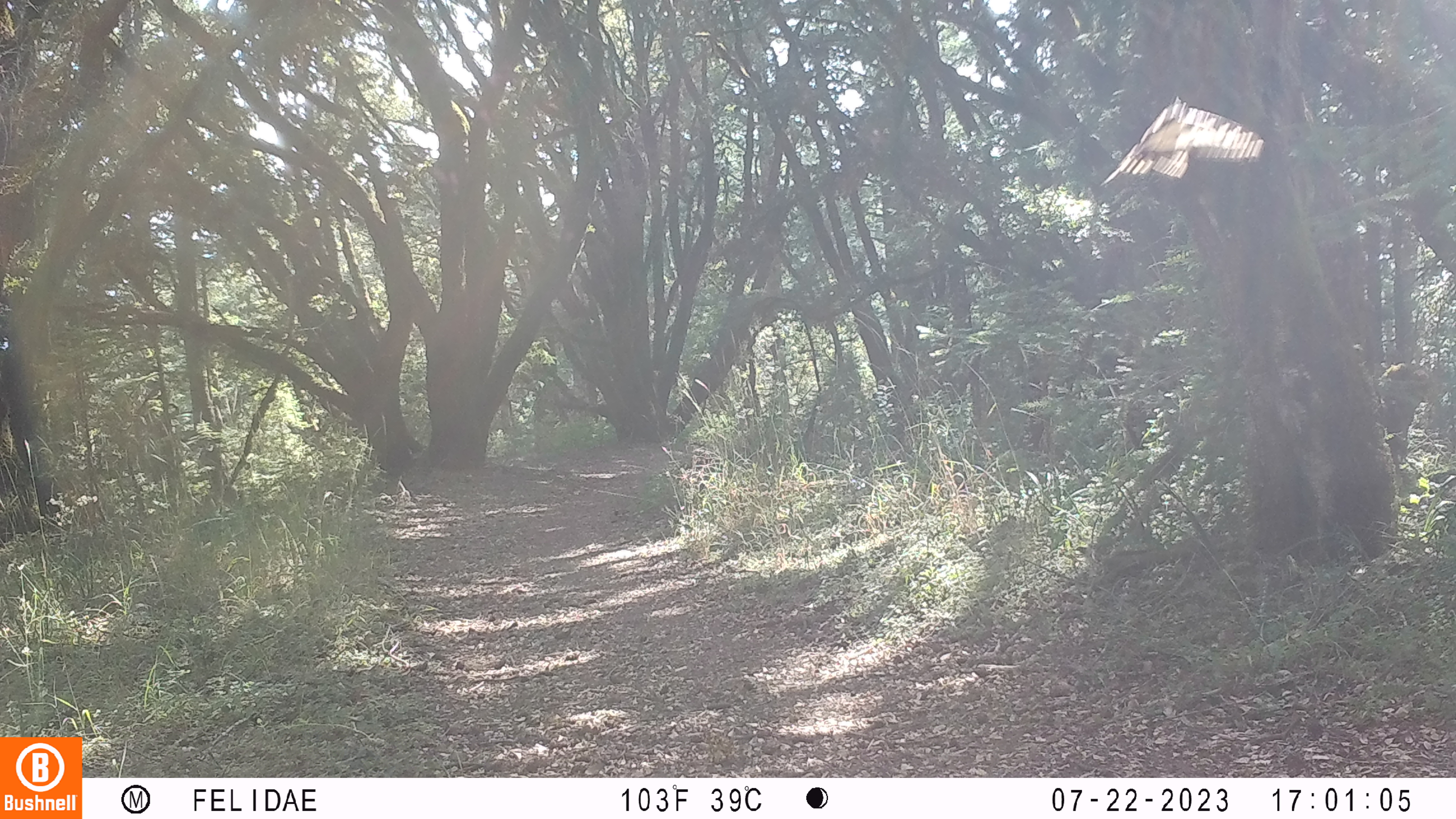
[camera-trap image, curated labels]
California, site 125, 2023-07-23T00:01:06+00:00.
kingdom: Animalia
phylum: Chordata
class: Aves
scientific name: Aves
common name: bird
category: unknown bird